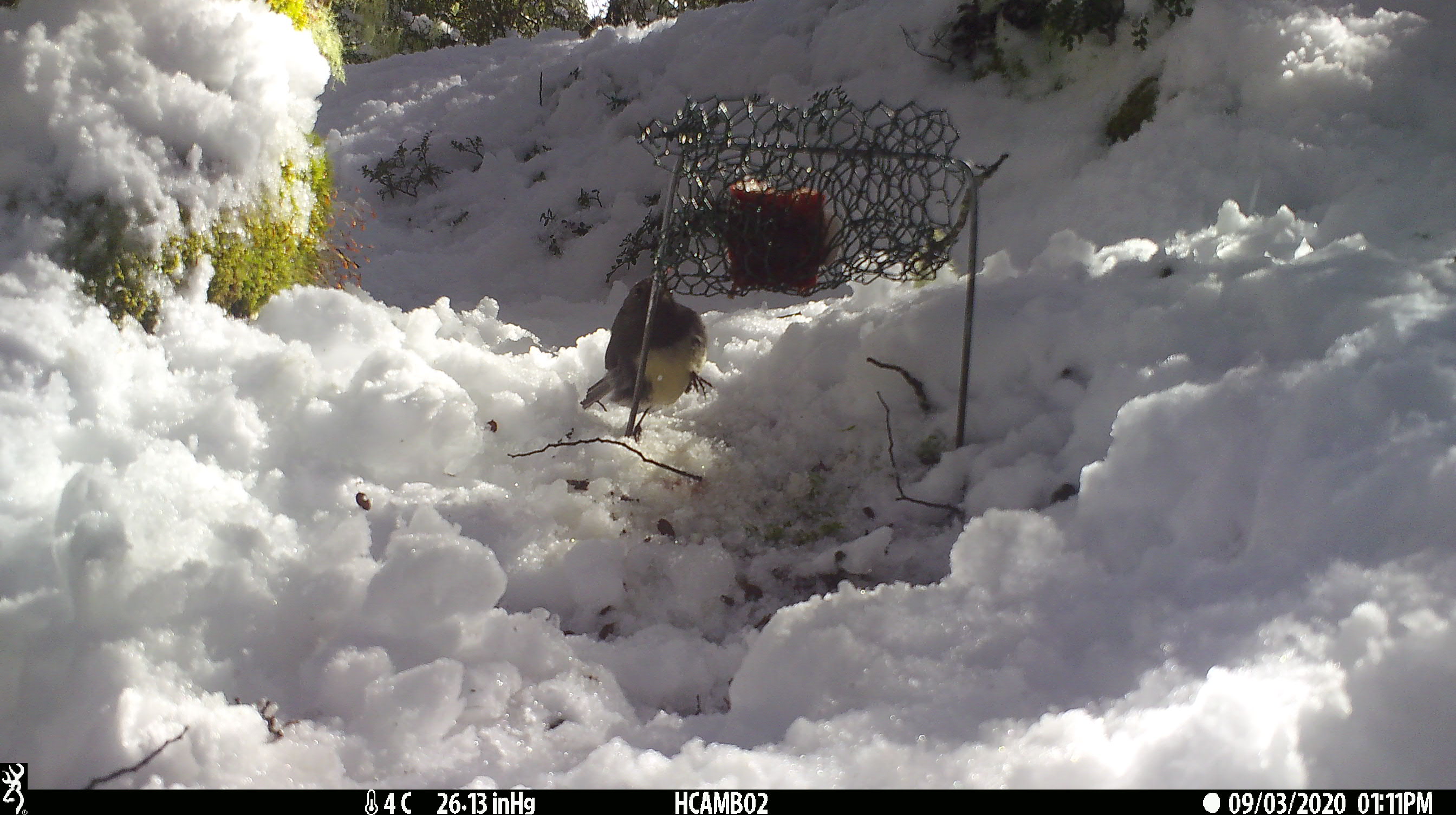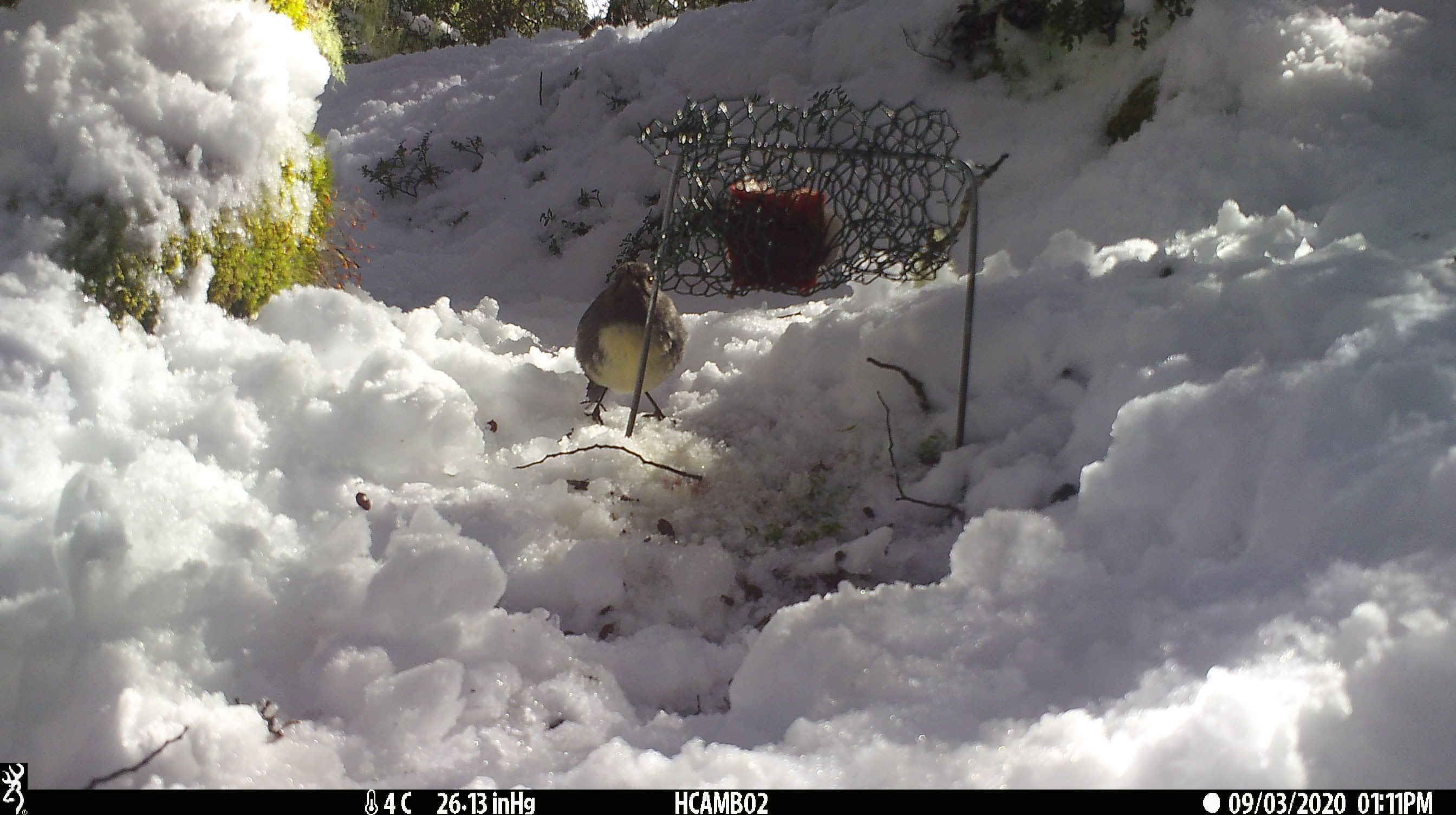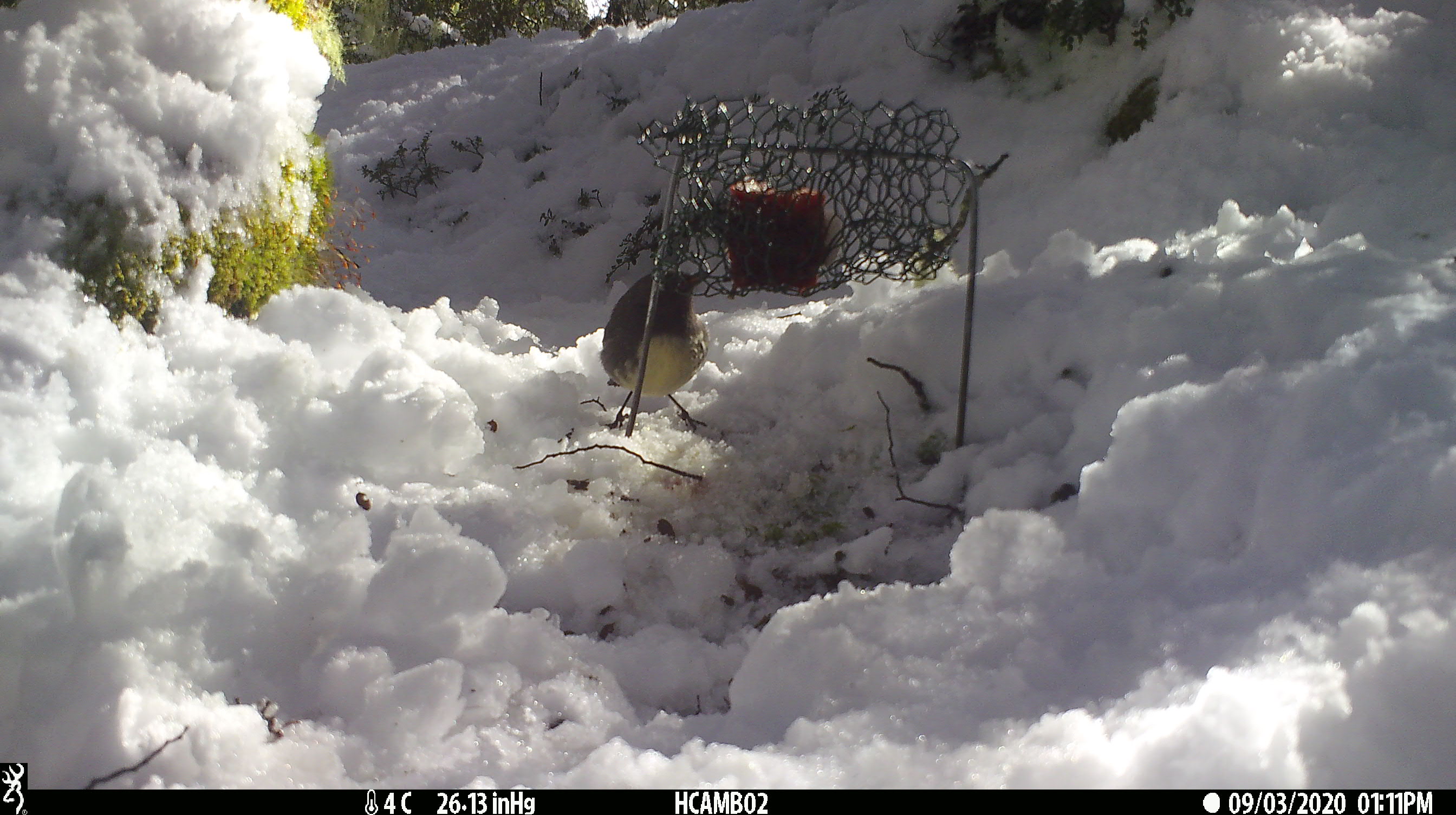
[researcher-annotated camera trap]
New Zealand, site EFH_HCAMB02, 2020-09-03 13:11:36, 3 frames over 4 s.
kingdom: Animalia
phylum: Chordata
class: Aves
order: Passeriformes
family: Petroicidae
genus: Petroica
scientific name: Petroica australis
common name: new zealand robin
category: robin